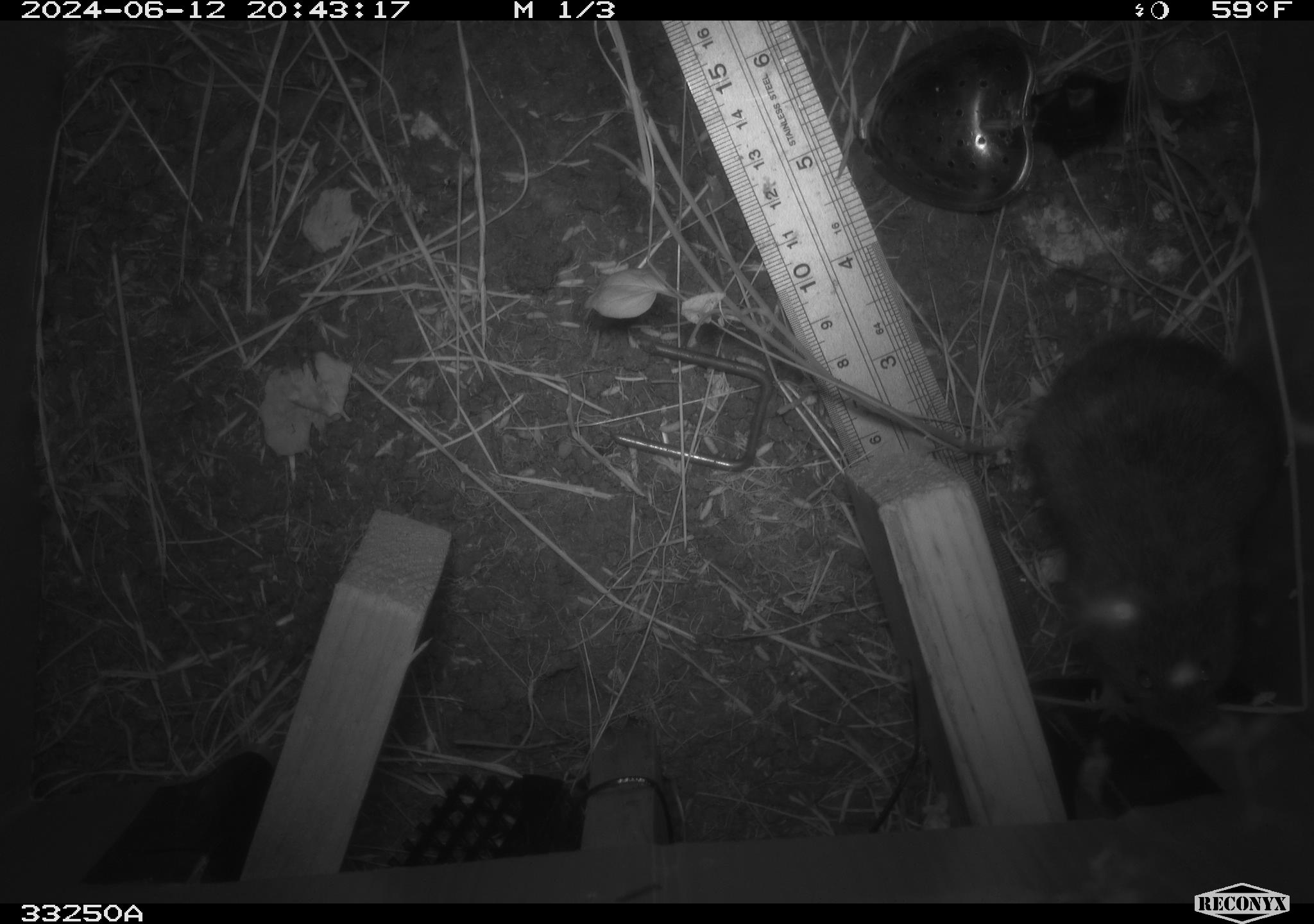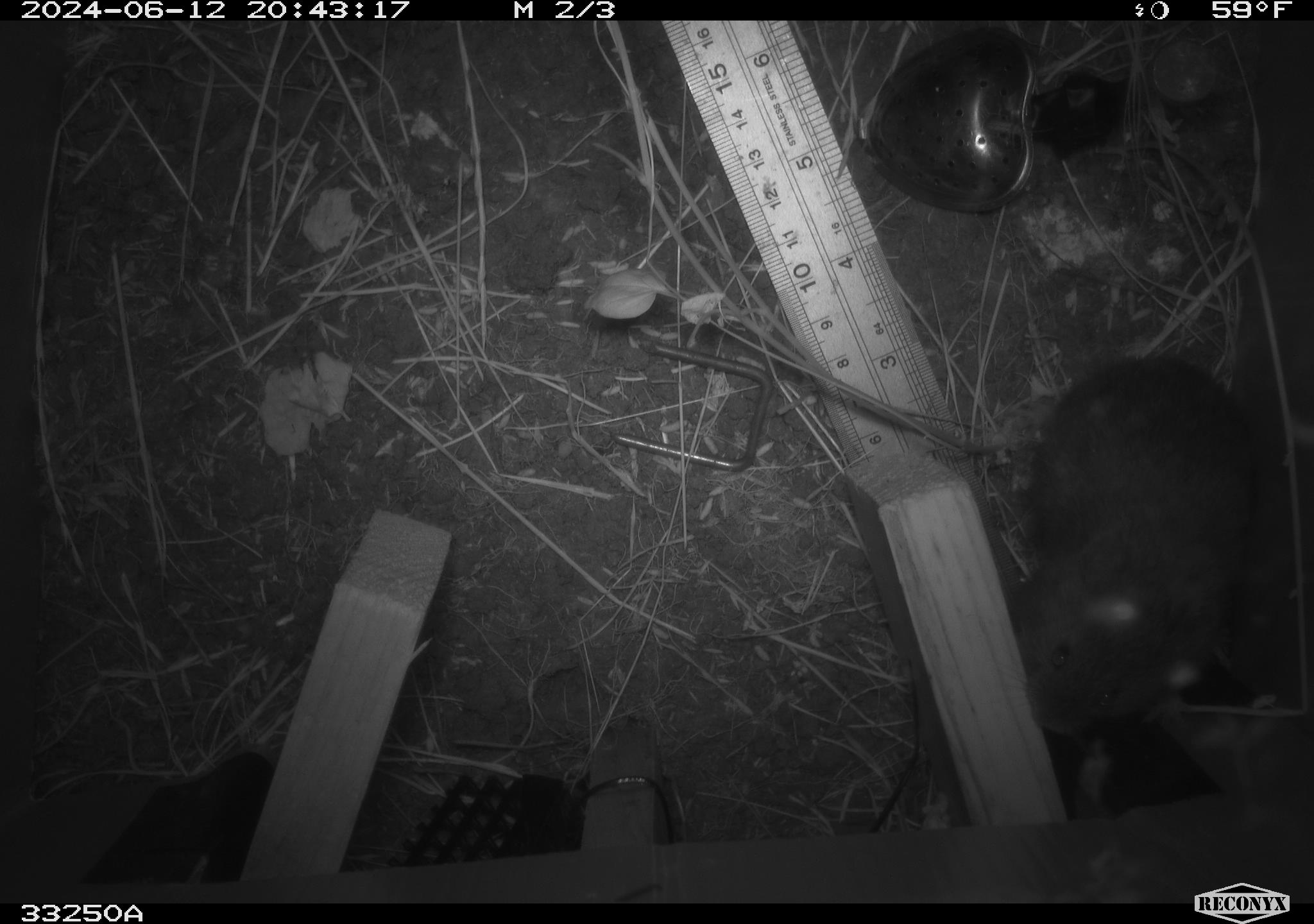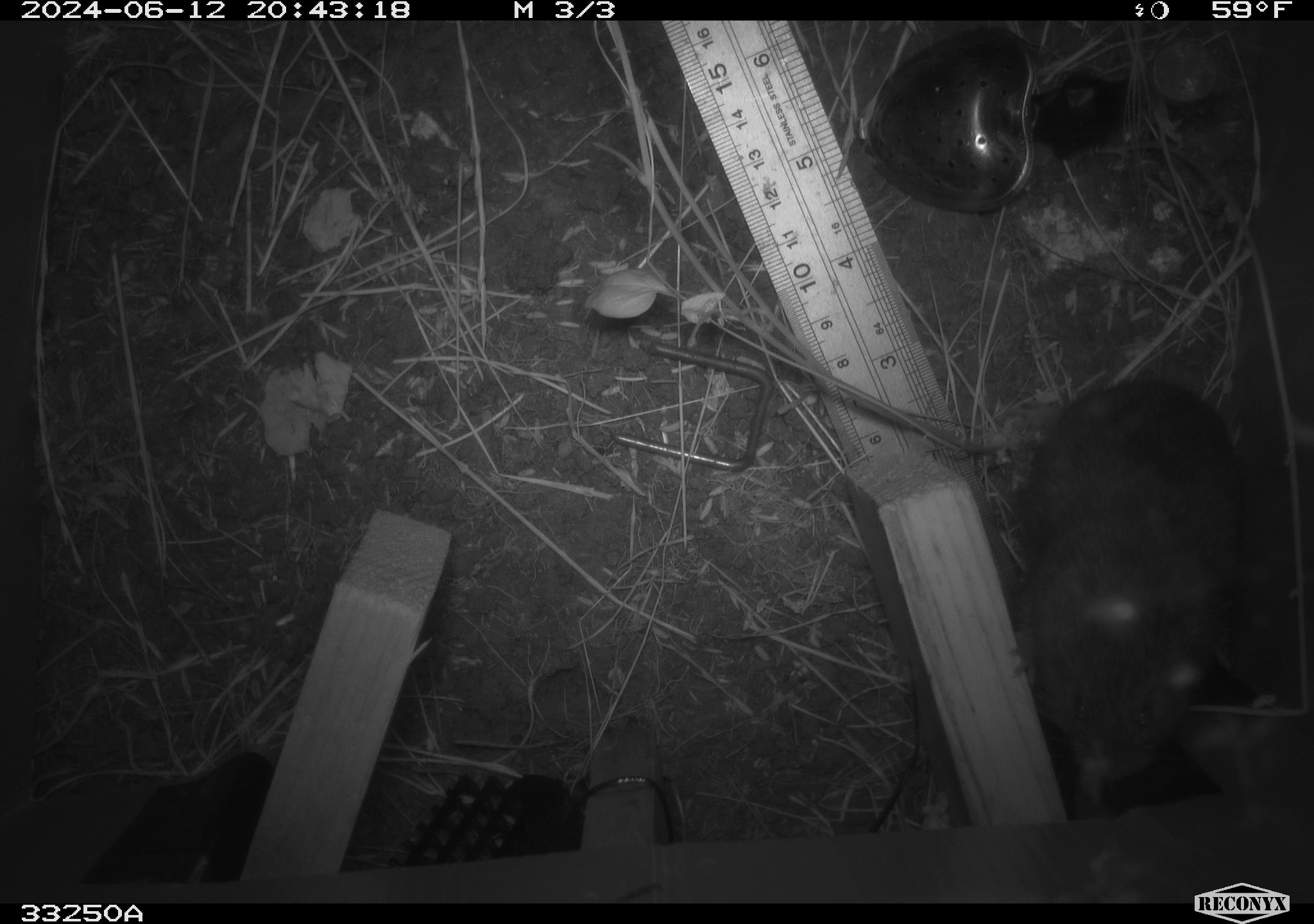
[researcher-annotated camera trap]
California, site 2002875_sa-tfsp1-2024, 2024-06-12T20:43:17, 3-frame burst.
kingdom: Animalia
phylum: Chordata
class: Mammalia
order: Rodentia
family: Cricetidae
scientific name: Arvicolinae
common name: voles, lemmings, and muskrats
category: arvicolinae subfamily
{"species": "arvicolinae subfamily (voles, lemmings, and muskrats) (Arvicolinae)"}